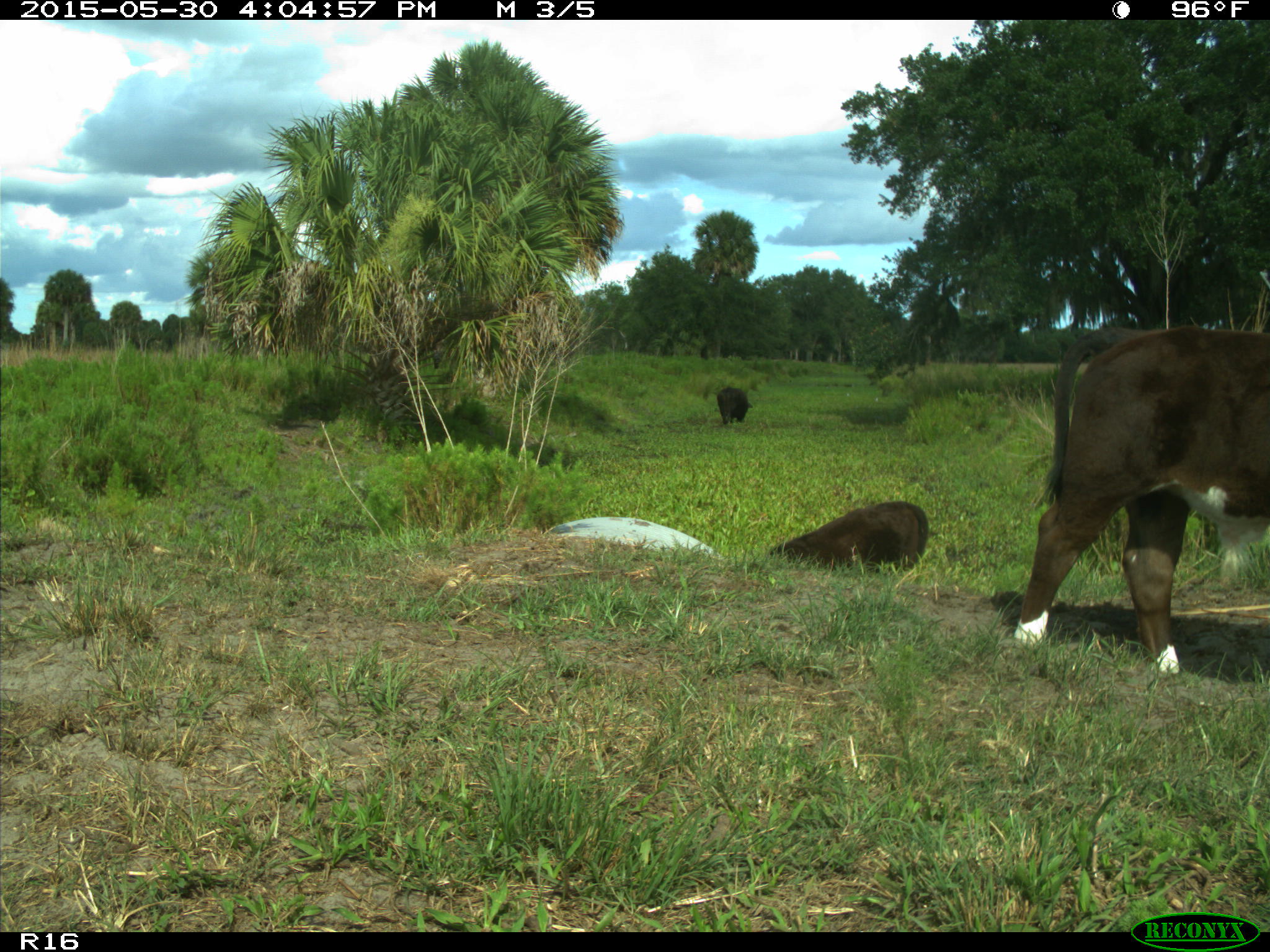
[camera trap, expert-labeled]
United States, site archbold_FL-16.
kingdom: Animalia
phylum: Chordata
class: Mammalia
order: Artiodactyla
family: Bovidae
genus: Bos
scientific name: Bos taurus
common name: domestic cow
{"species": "Bos taurus (domestic cow)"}